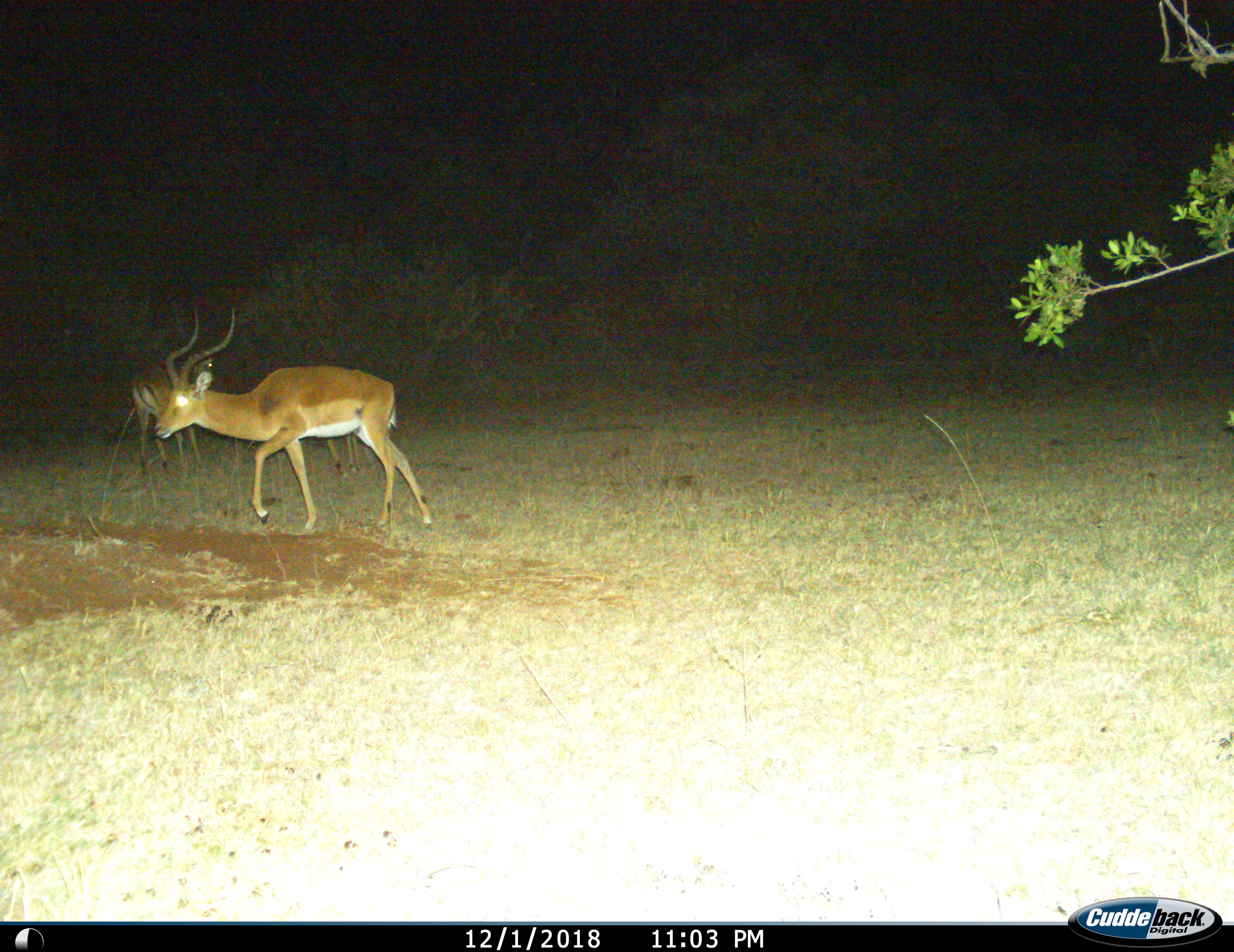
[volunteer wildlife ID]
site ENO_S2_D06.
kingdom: Animalia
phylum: Chordata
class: Mammalia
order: Artiodactyla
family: Bovidae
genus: Aepyceros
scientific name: Aepyceros melampus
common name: impala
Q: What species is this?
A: Impala (Aepyceros melampus).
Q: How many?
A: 3.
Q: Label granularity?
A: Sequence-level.